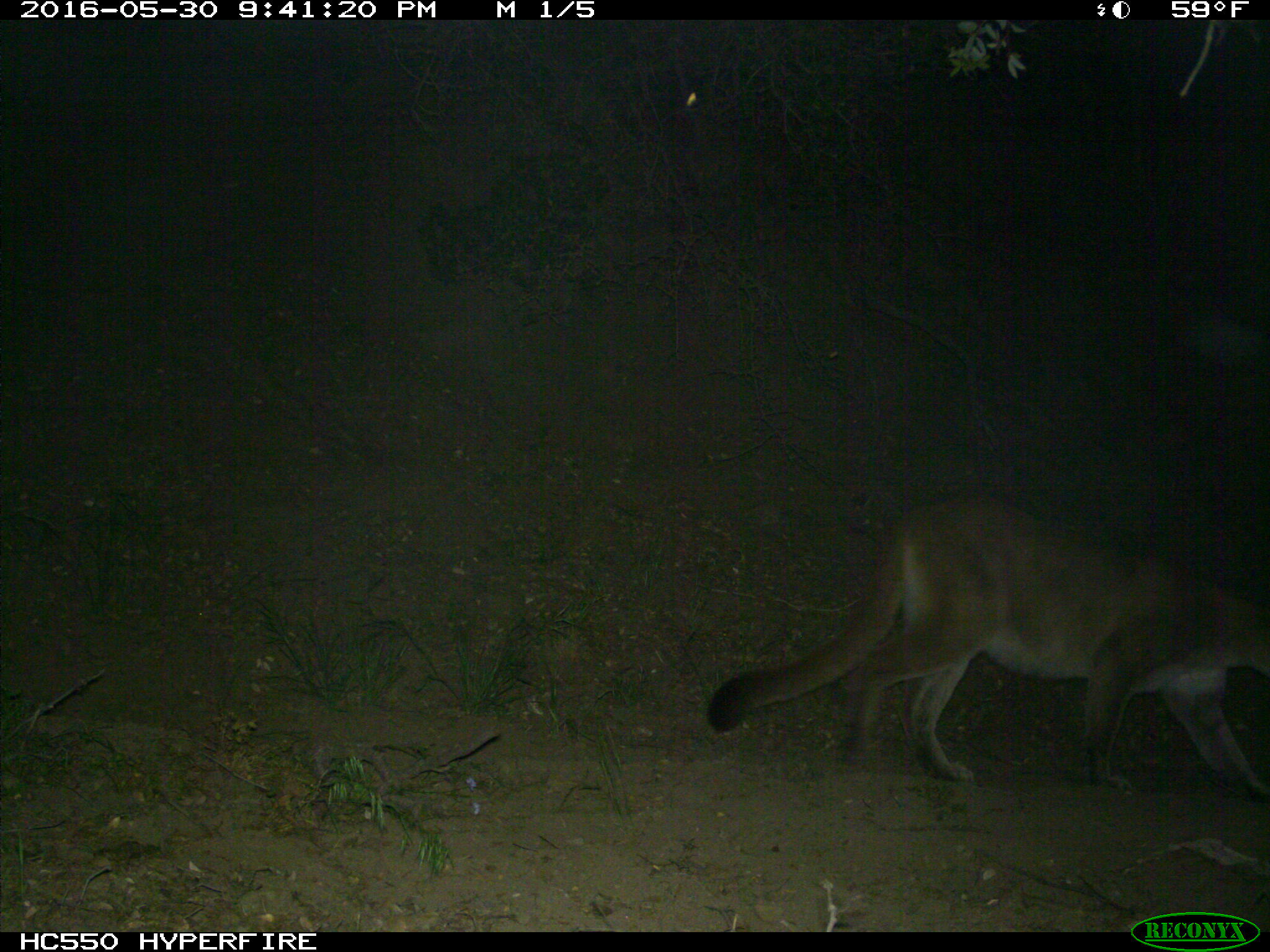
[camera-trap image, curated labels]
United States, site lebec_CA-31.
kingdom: Animalia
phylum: Chordata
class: Mammalia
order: Carnivora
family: Felidae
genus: Puma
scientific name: Puma concolor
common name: mountain lion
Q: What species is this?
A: Puma concolor (mountain lion).